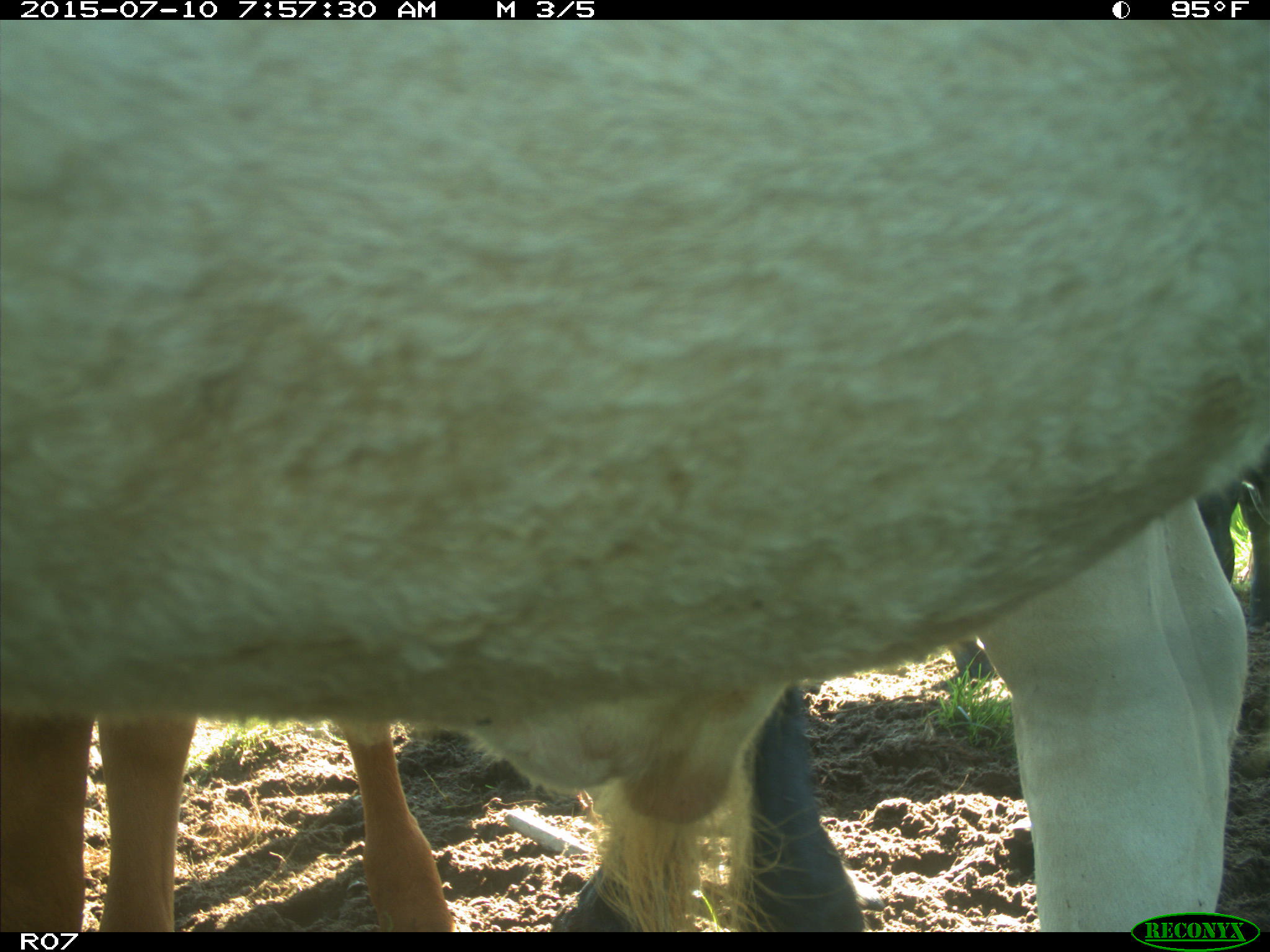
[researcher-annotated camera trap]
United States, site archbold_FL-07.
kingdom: Animalia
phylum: Chordata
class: Mammalia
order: Artiodactyla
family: Bovidae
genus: Bos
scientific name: Bos taurus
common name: domestic cow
Bos taurus (domestic cow).